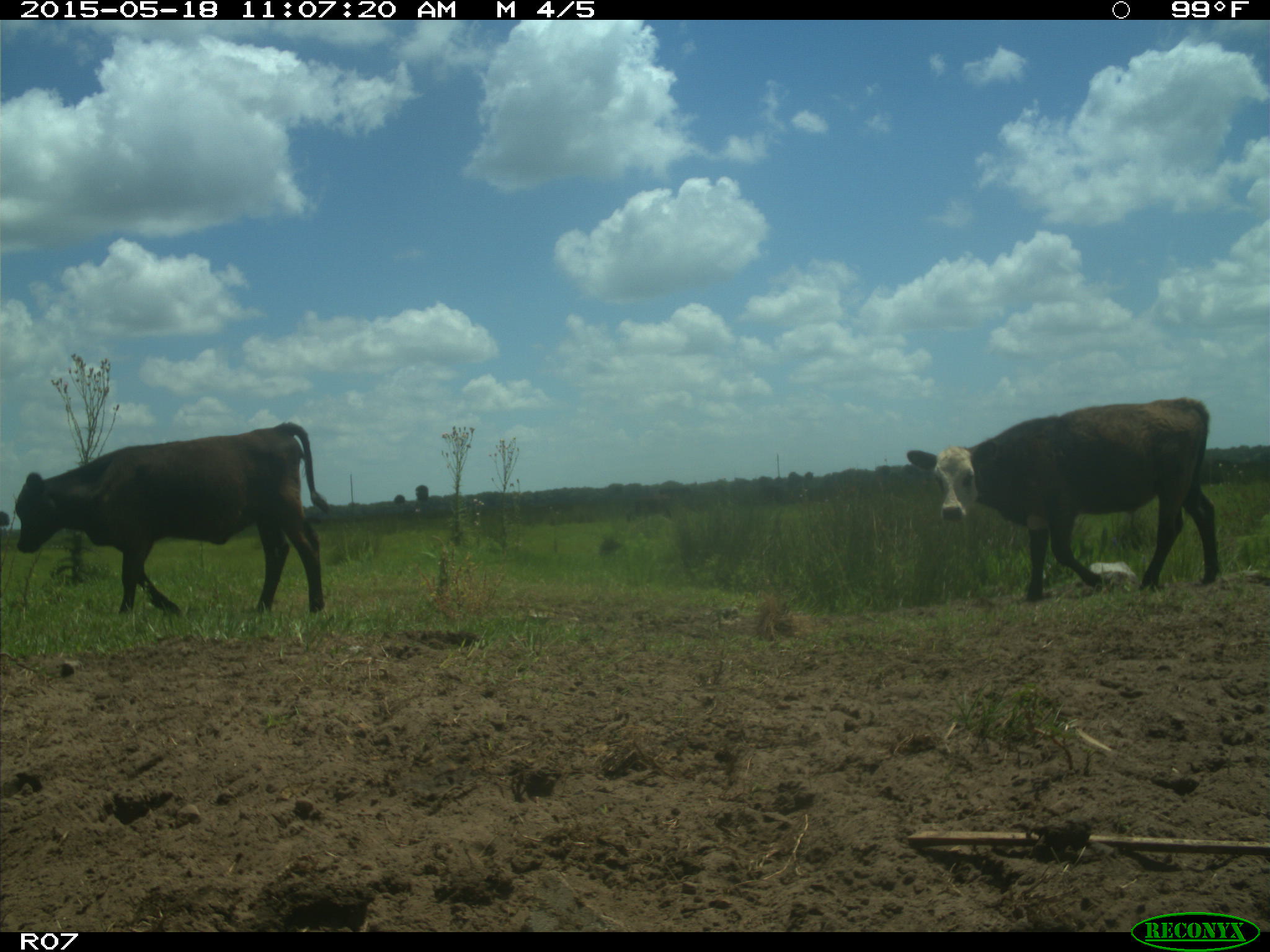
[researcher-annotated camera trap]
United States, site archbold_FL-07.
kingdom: Animalia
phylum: Chordata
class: Mammalia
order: Artiodactyla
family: Bovidae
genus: Bos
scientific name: Bos taurus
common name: domestic cow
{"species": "Bos taurus (domestic cow)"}